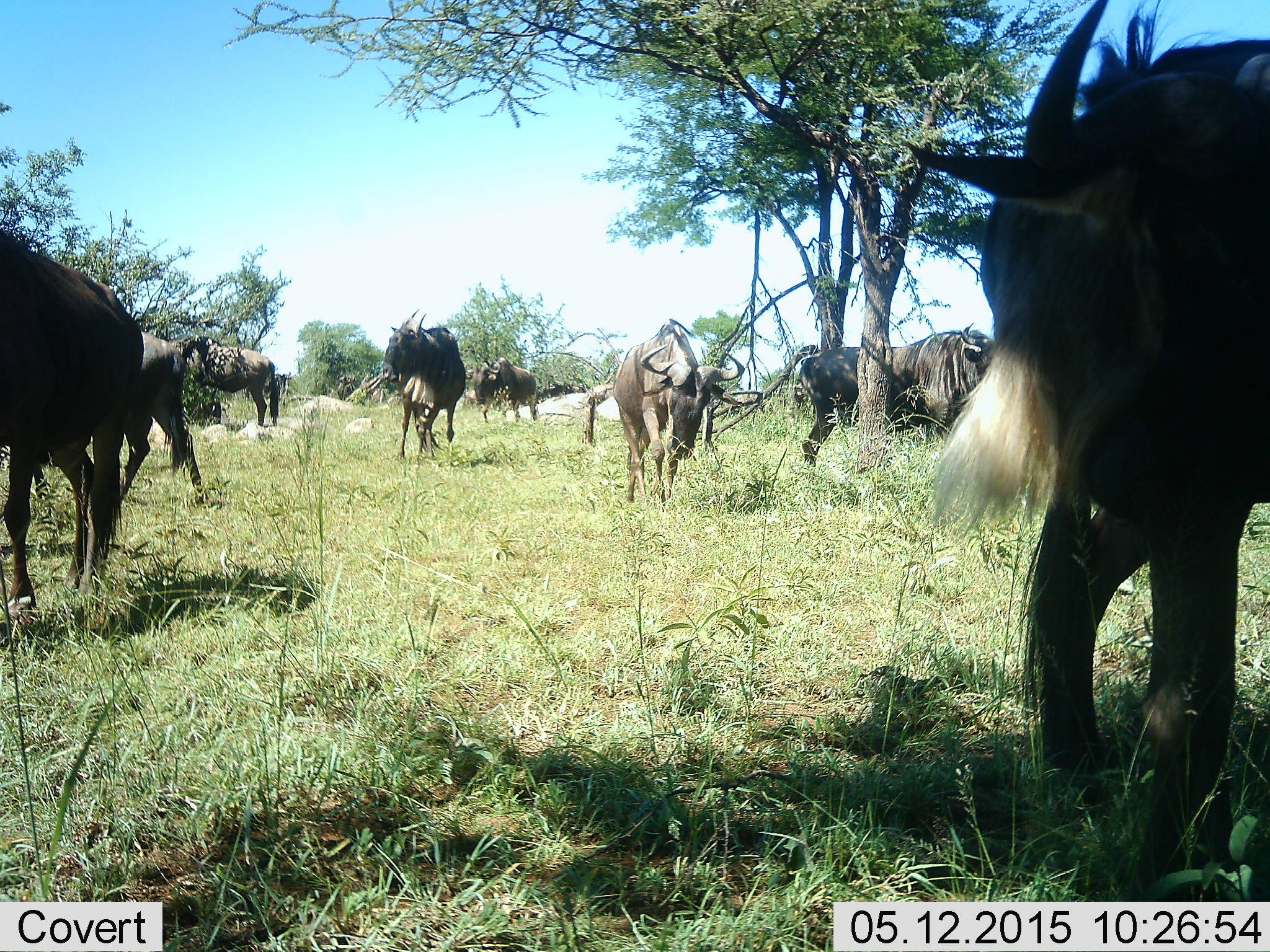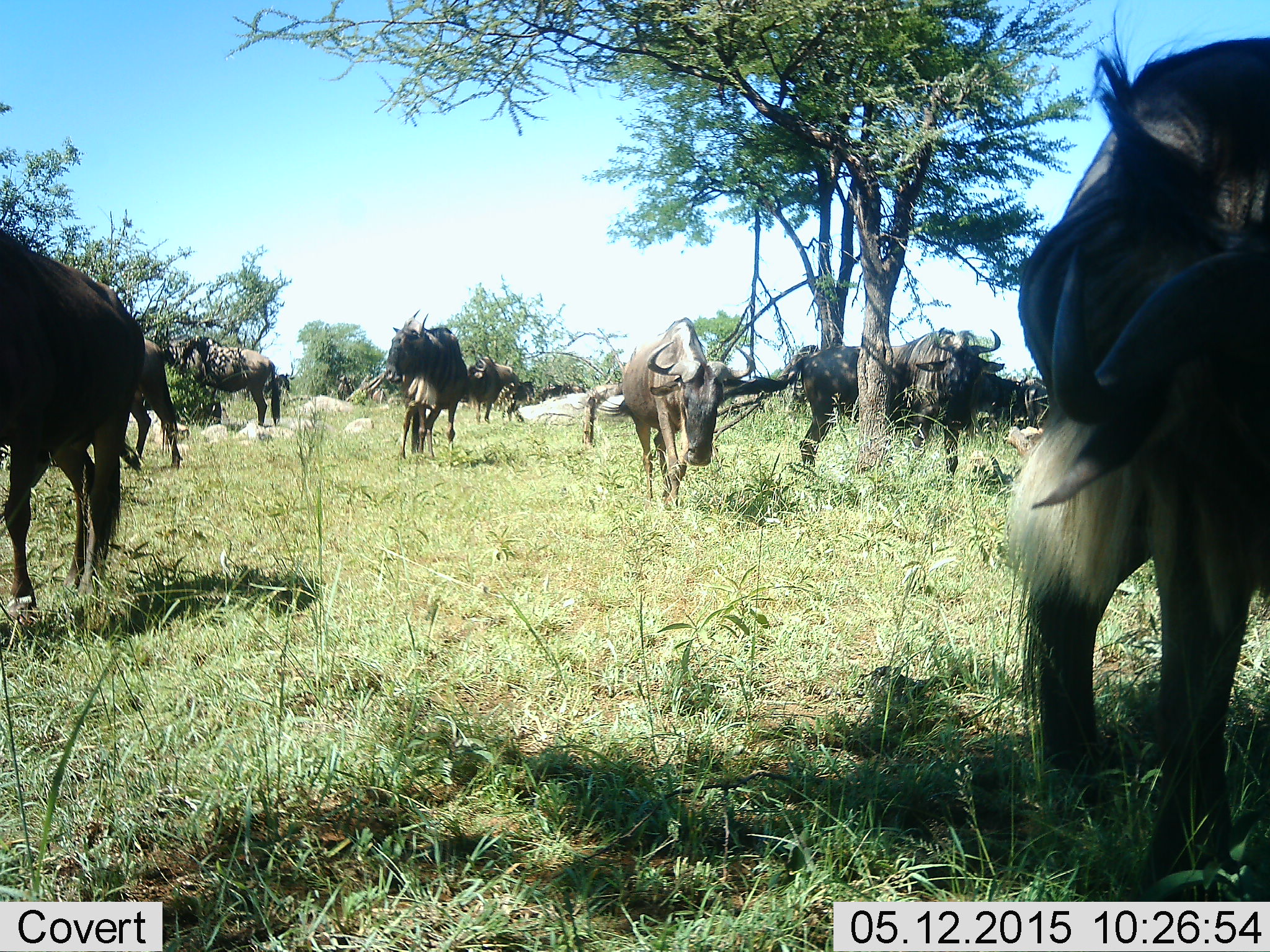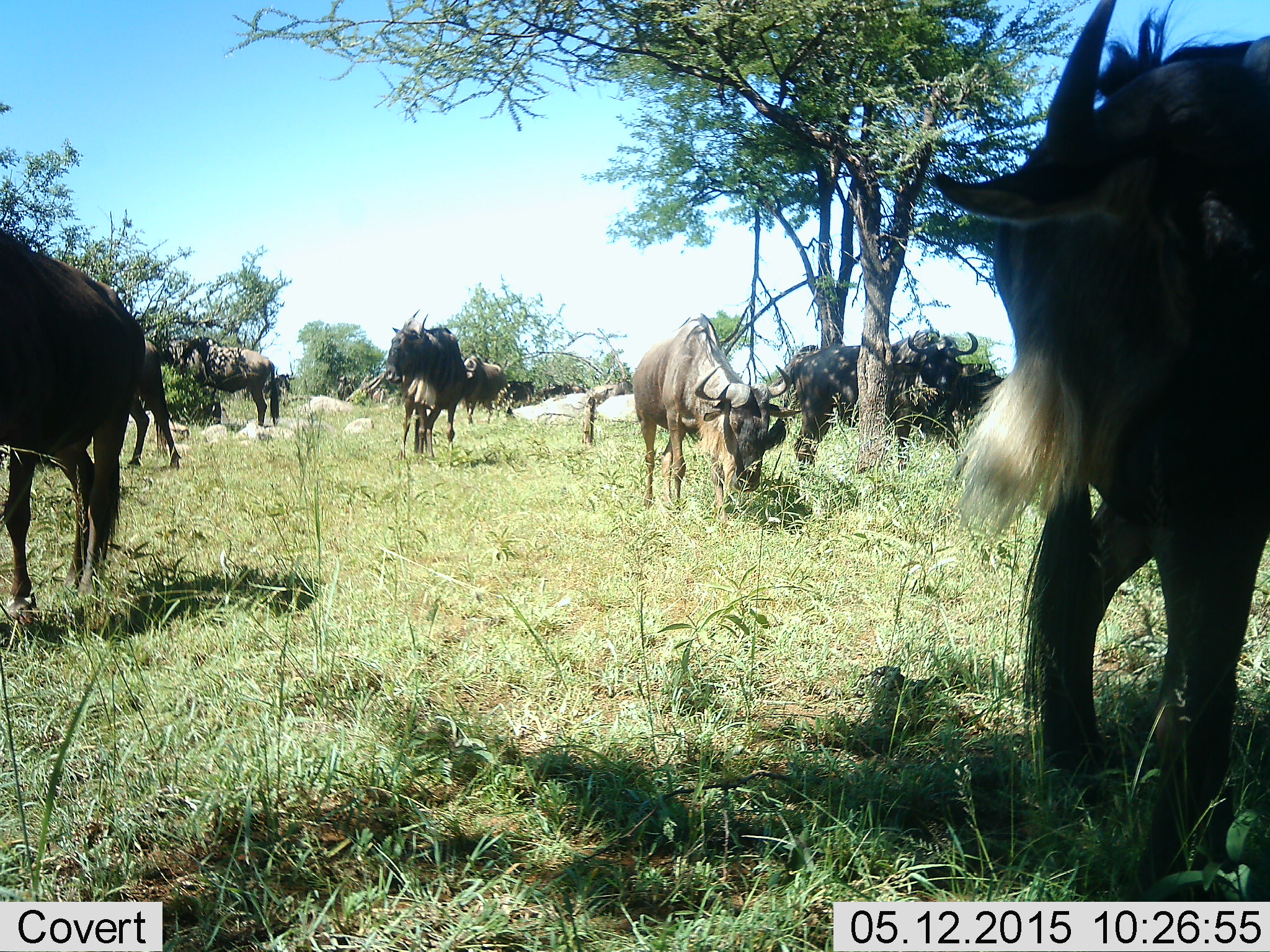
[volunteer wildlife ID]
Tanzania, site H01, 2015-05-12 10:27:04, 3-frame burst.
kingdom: Animalia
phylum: Chordata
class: Mammalia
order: Artiodactyla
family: Bovidae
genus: Connochaetes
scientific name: Connochaetes taurinus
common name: blue wildebeest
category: wildebeest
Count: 11-50.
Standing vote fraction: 30%.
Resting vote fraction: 0%.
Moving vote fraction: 100%.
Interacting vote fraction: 0%.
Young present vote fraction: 10%.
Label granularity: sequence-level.